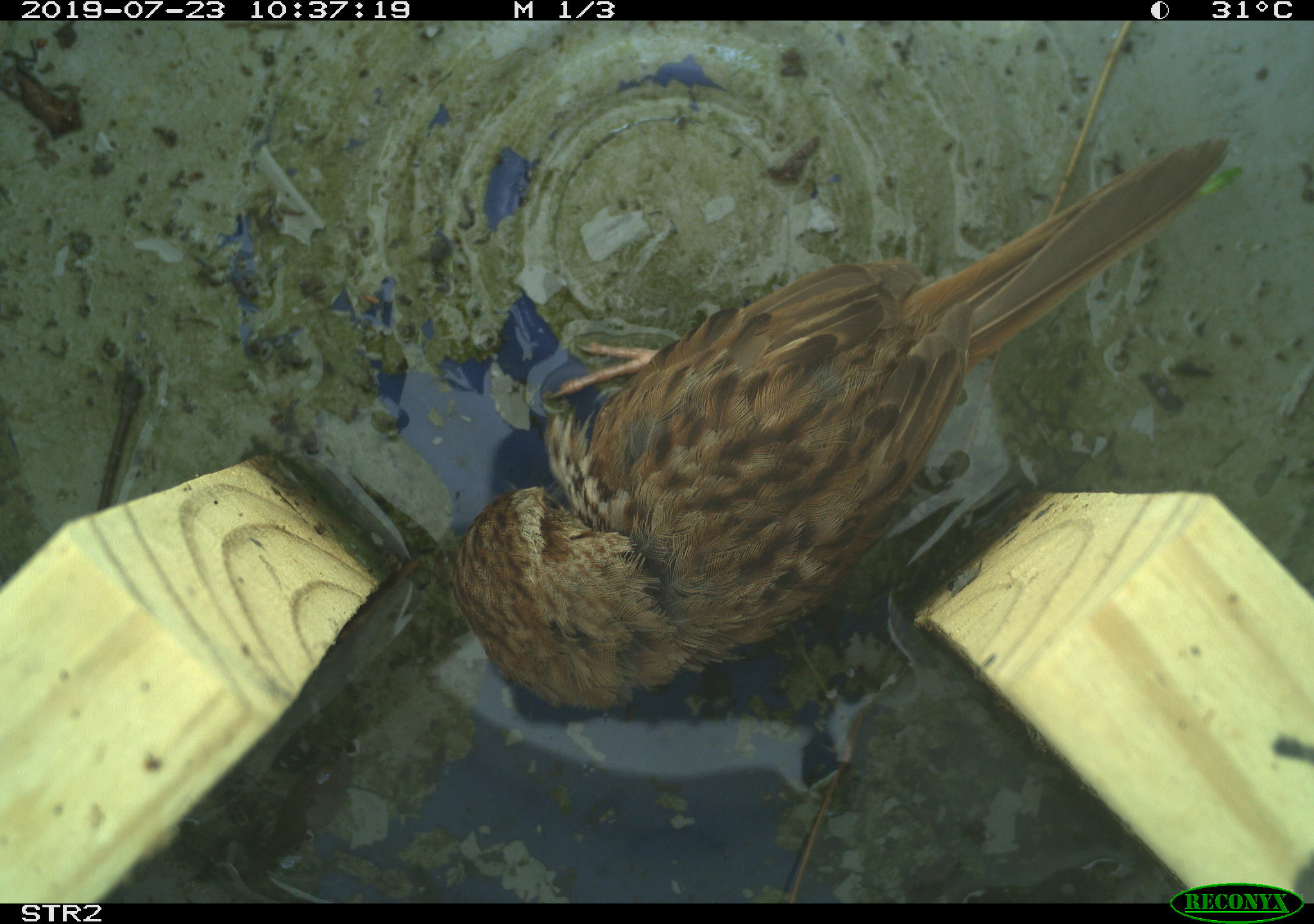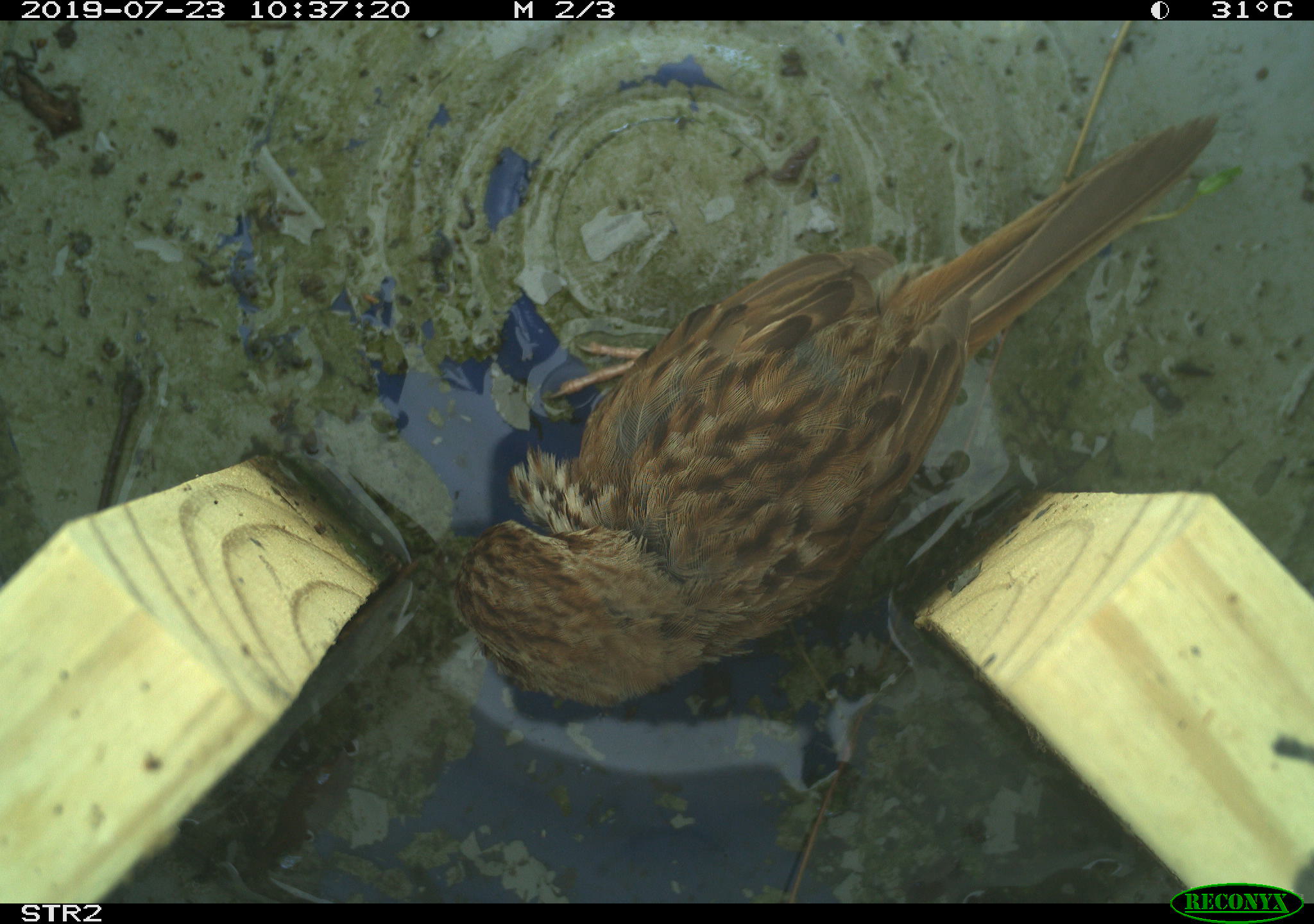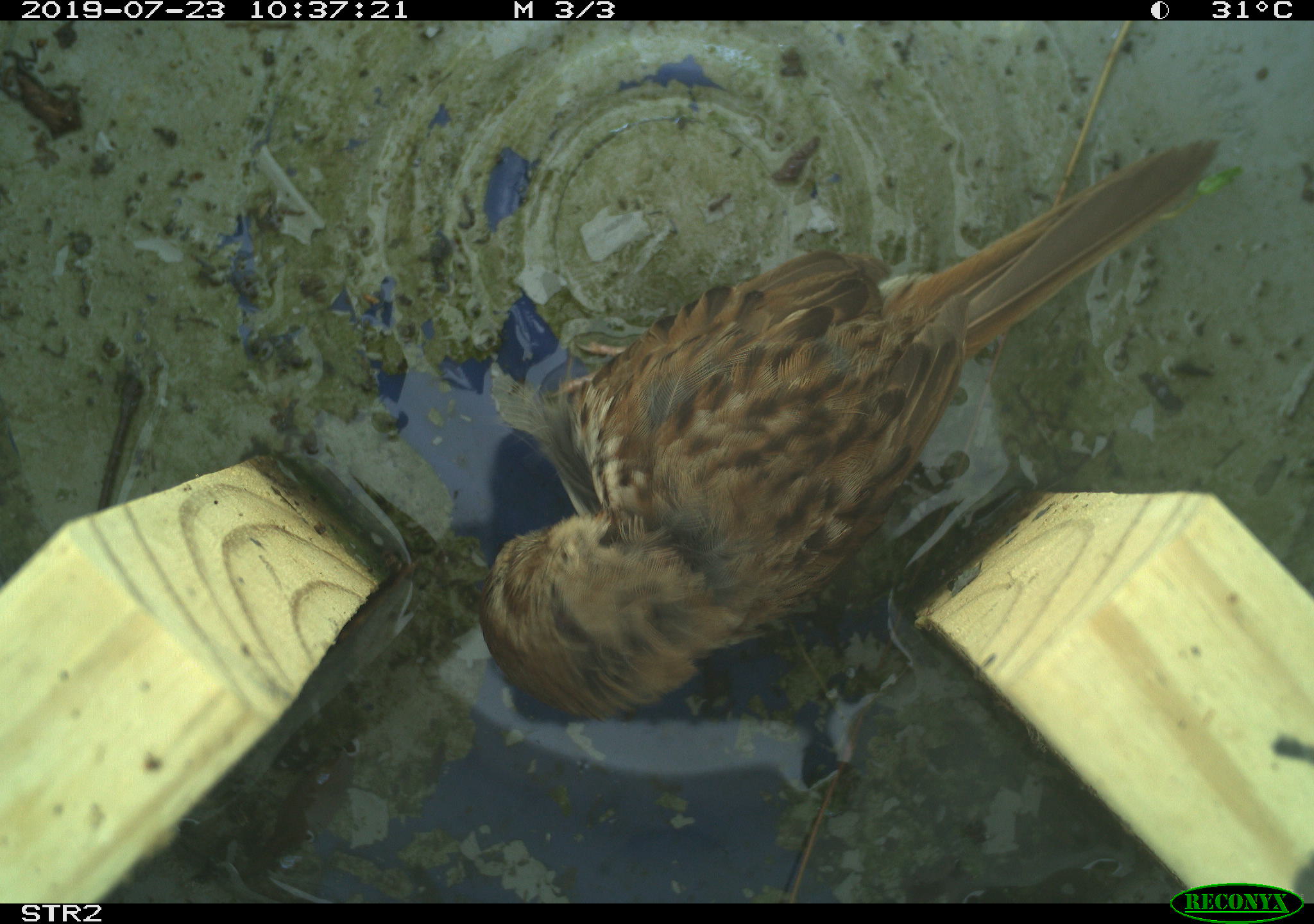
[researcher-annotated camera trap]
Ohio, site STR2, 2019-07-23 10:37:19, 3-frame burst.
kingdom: Animalia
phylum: Chordata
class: Aves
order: Passeriformes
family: Passerellidae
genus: Melospiza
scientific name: Melospiza melodia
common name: song sparrow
Song sparrow (Melospiza melodia).